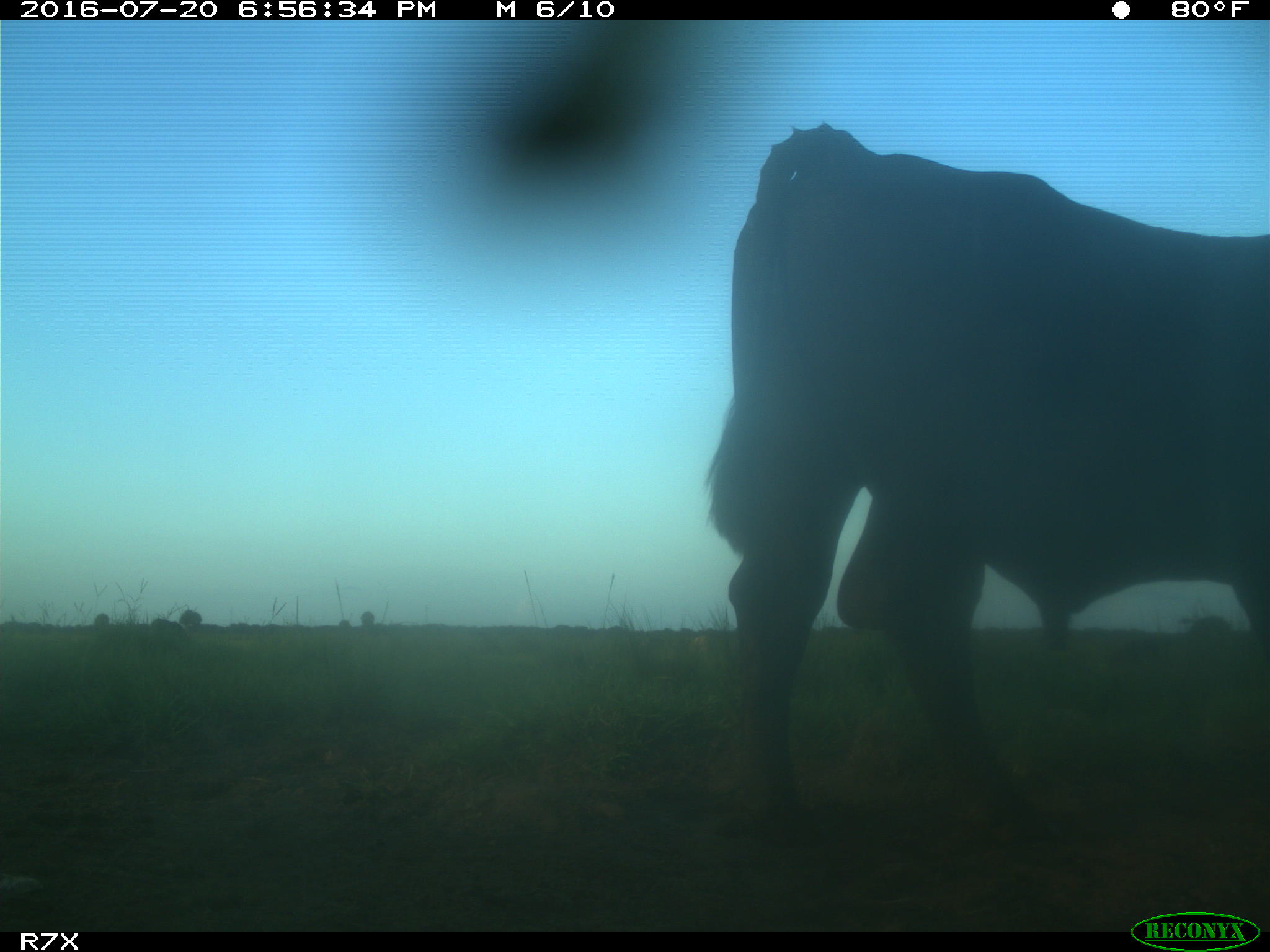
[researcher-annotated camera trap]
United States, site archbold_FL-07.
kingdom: Animalia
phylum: Chordata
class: Mammalia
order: Artiodactyla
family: Bovidae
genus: Bos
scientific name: Bos taurus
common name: domestic cow